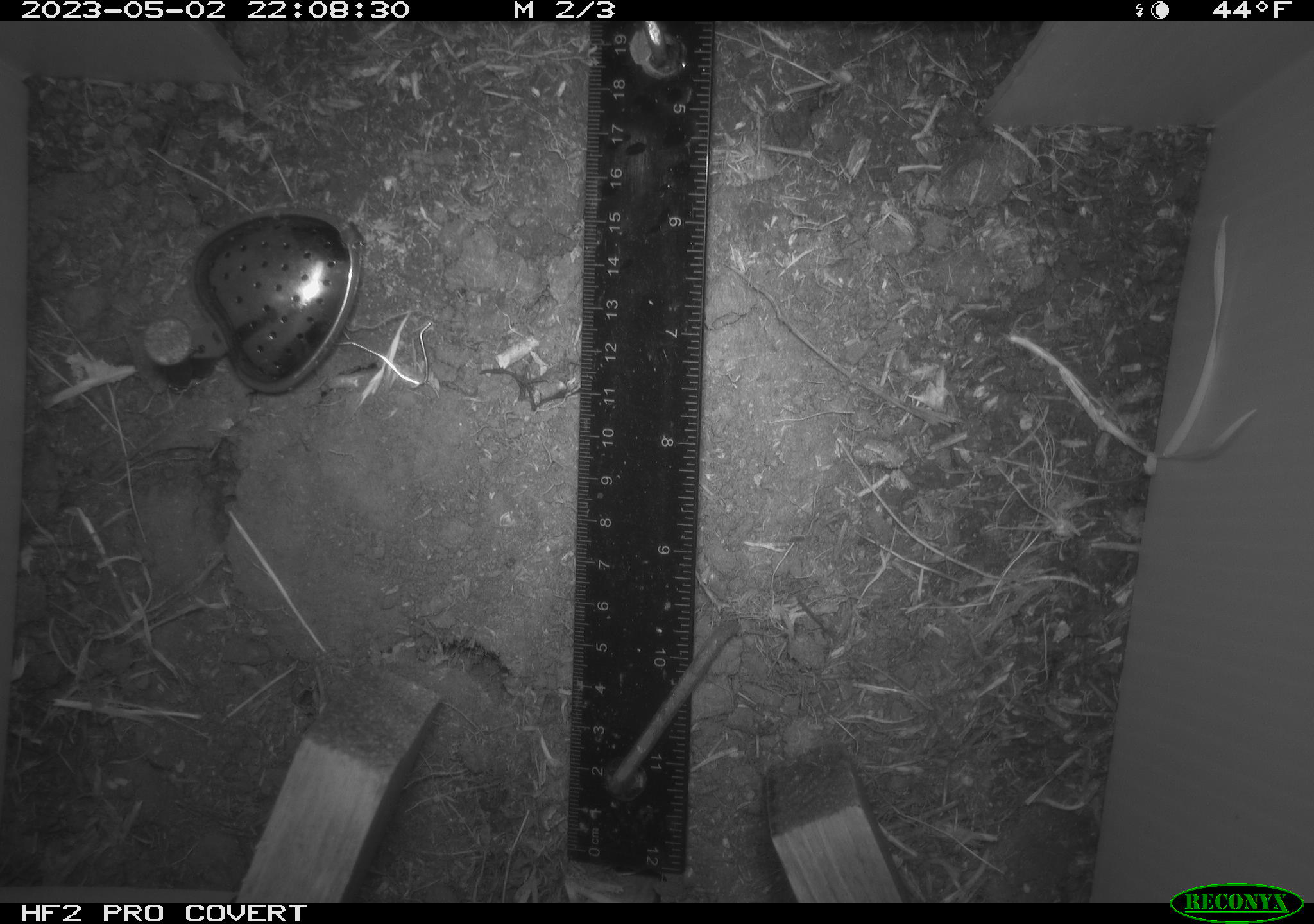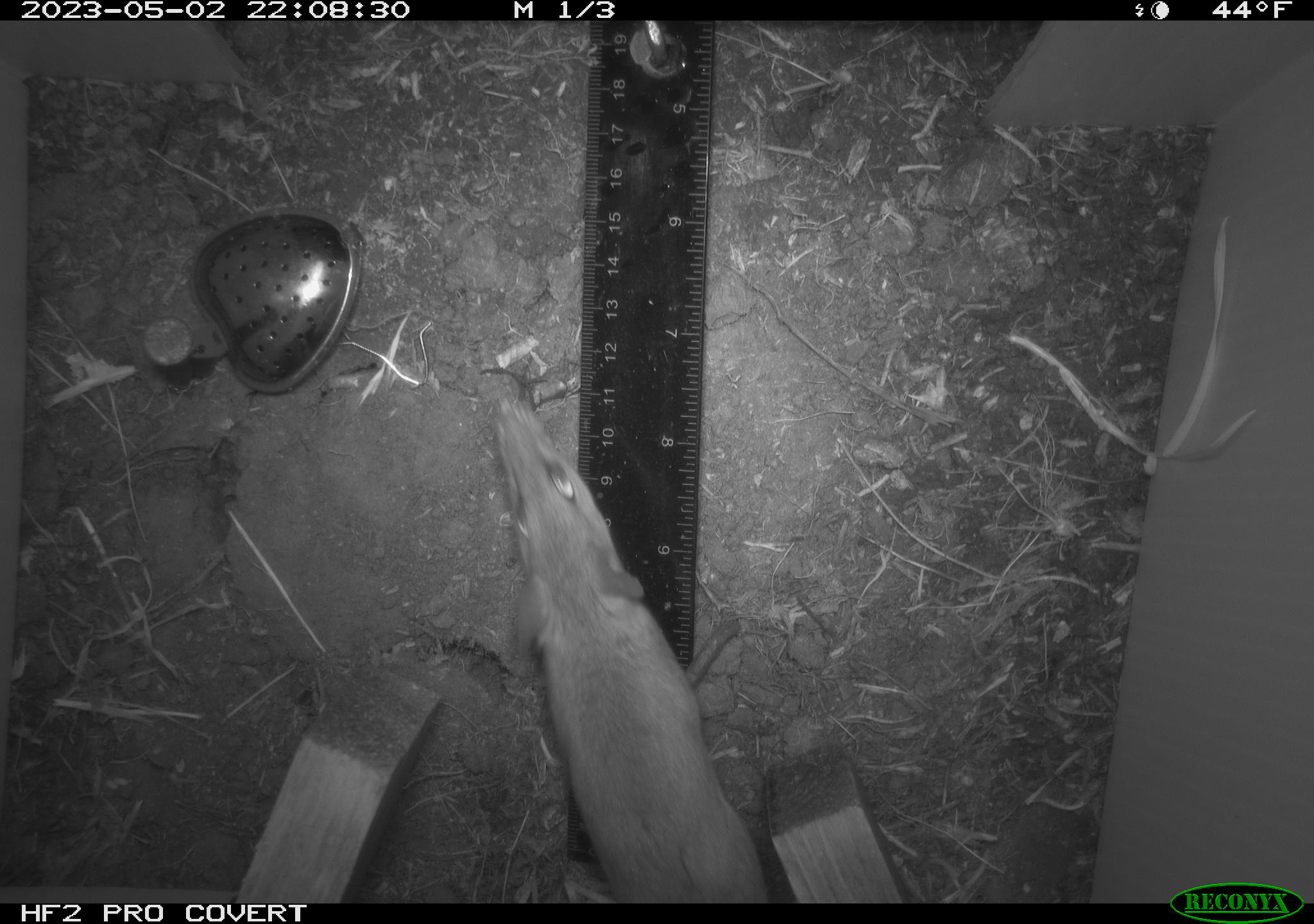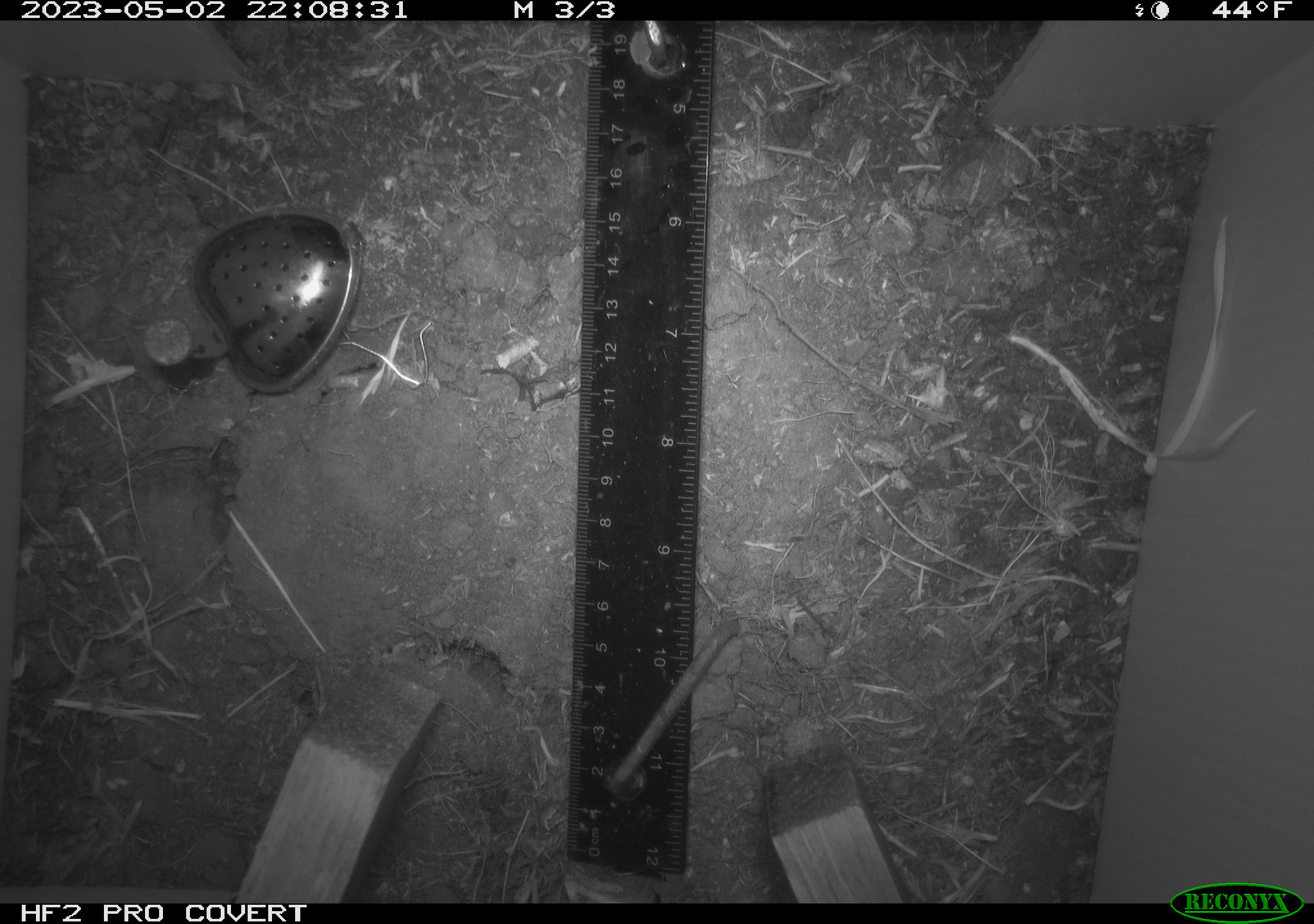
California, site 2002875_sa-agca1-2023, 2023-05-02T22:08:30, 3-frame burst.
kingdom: Animalia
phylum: Chordata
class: Mammalia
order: Rodentia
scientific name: Rodentia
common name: mouse species